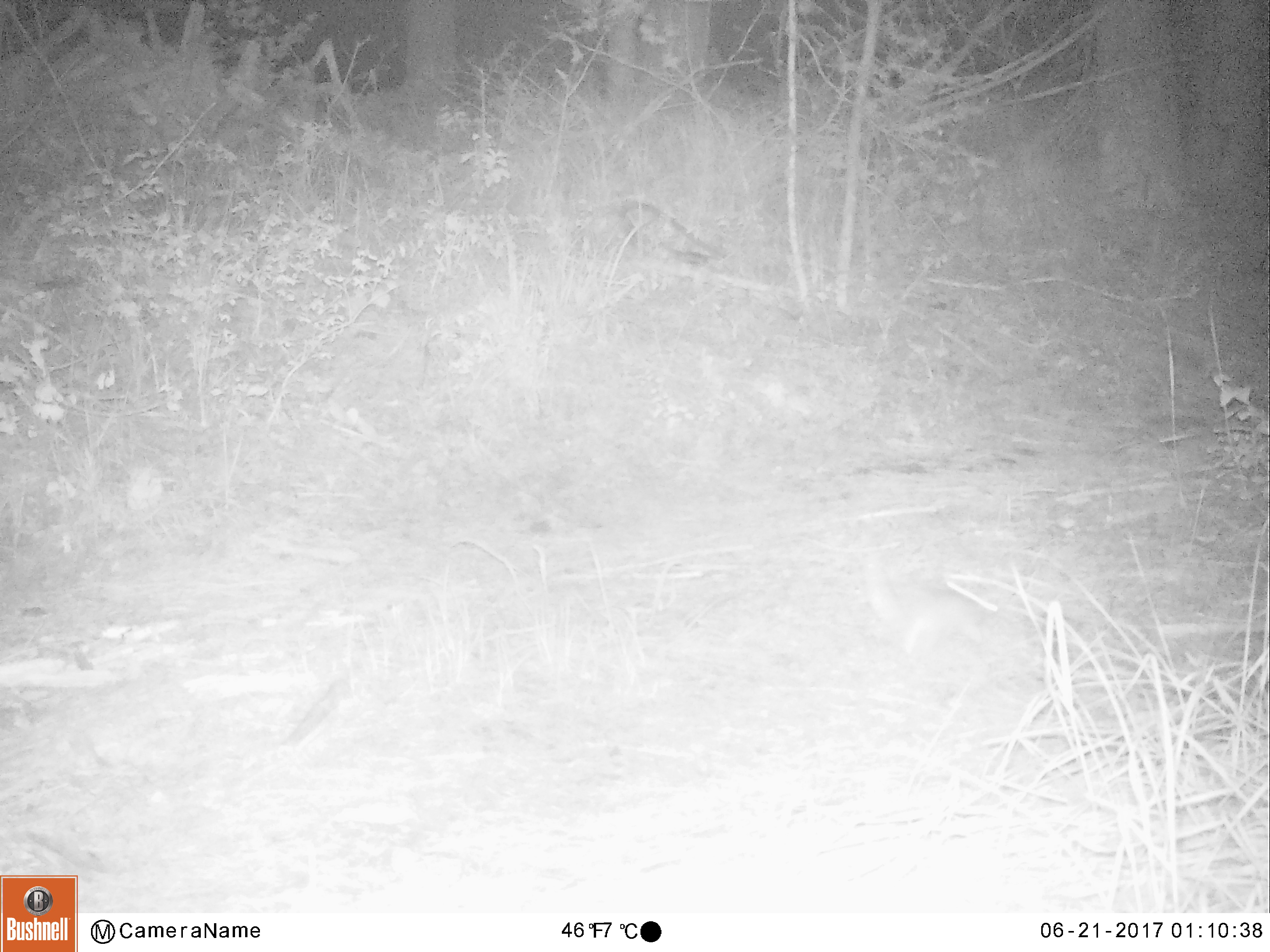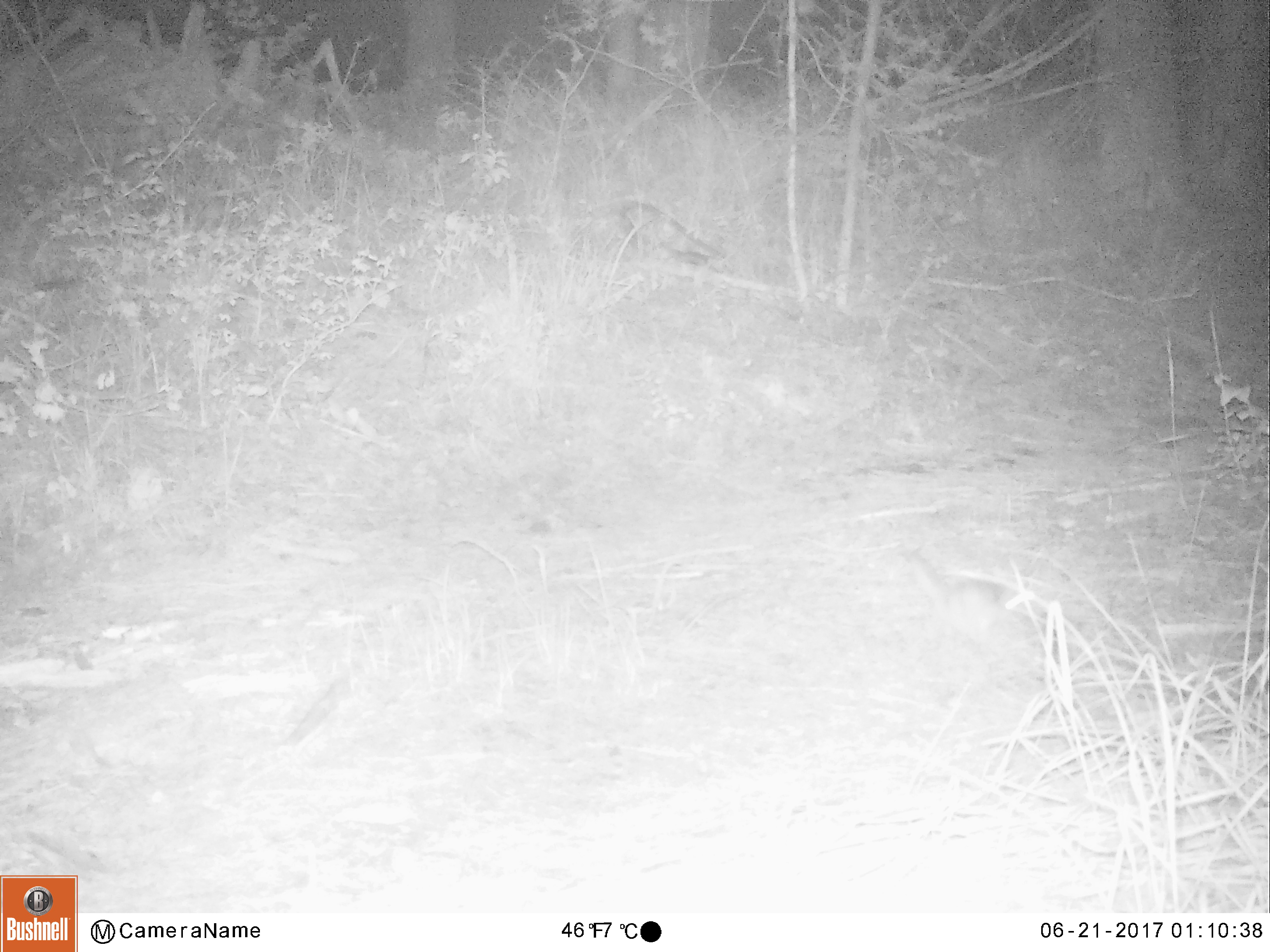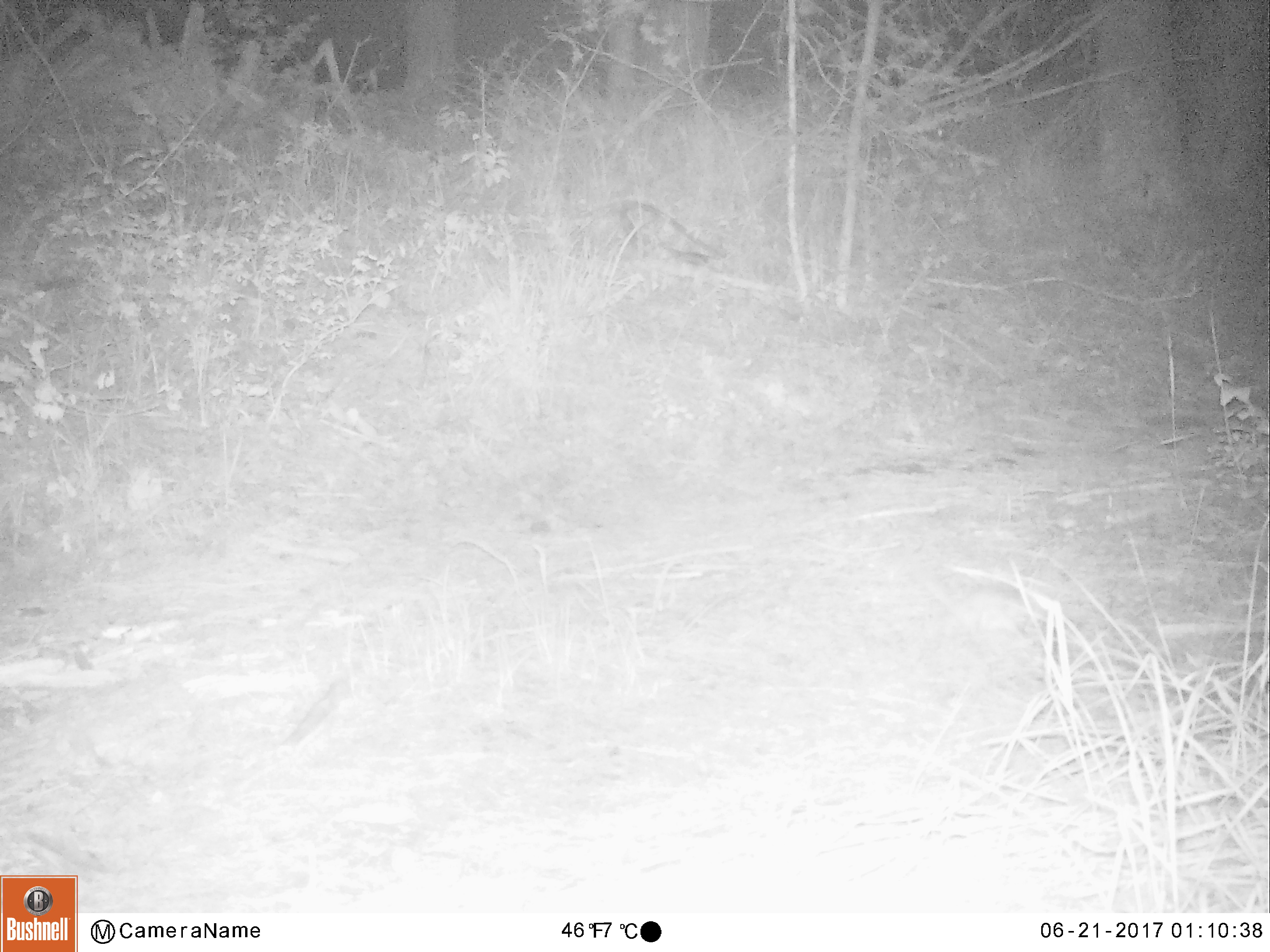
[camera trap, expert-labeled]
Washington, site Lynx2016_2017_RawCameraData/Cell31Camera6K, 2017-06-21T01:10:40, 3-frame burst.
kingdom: Animalia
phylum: Chordata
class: Mammalia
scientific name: Mammalia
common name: small mammal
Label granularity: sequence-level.